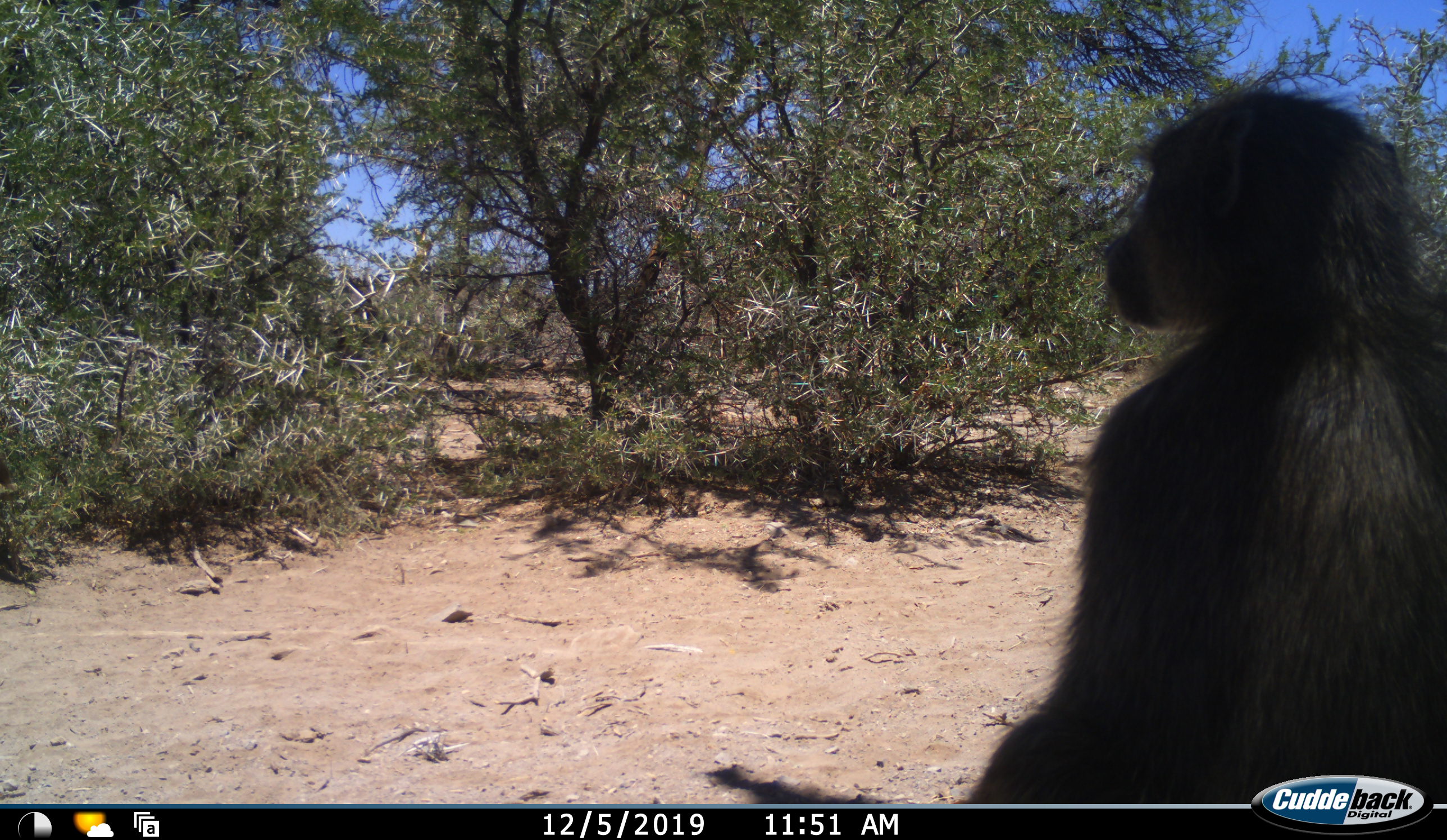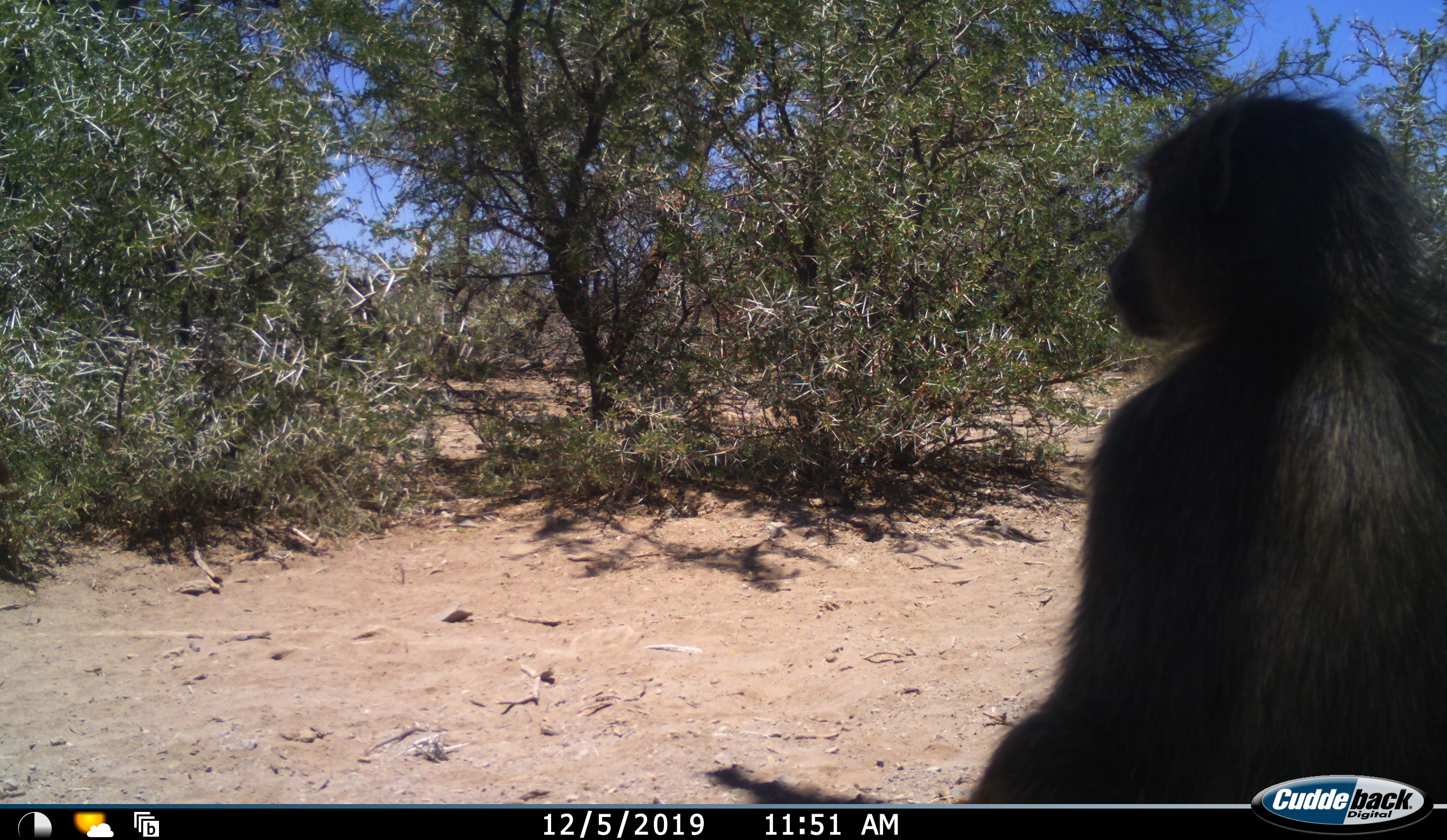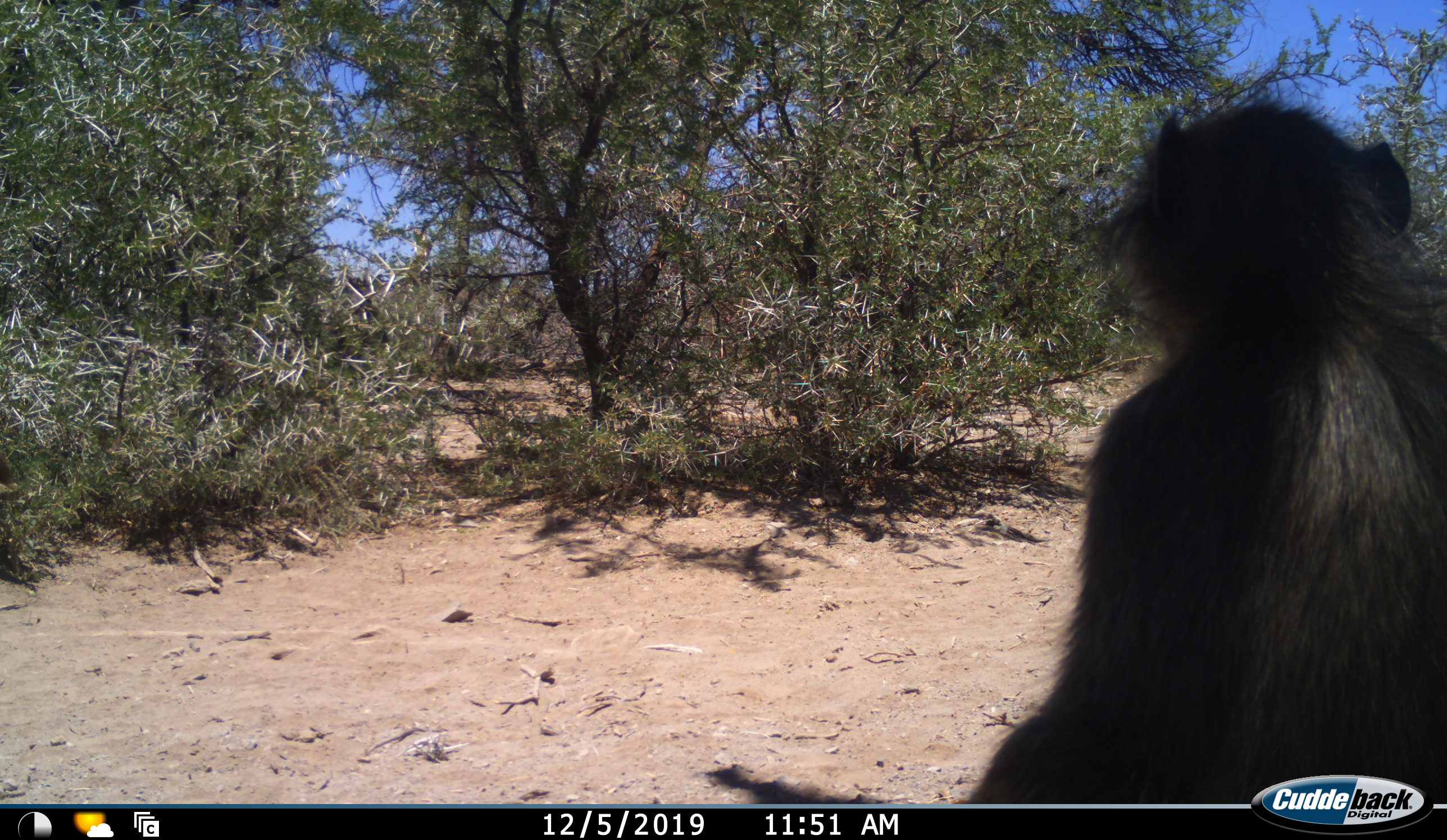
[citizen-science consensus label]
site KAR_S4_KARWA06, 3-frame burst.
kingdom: Animalia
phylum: Chordata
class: Mammalia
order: Primates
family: Cercopithecidae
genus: Papio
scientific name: Papio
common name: baboon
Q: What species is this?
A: Baboon (Papio).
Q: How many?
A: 1.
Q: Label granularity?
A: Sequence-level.